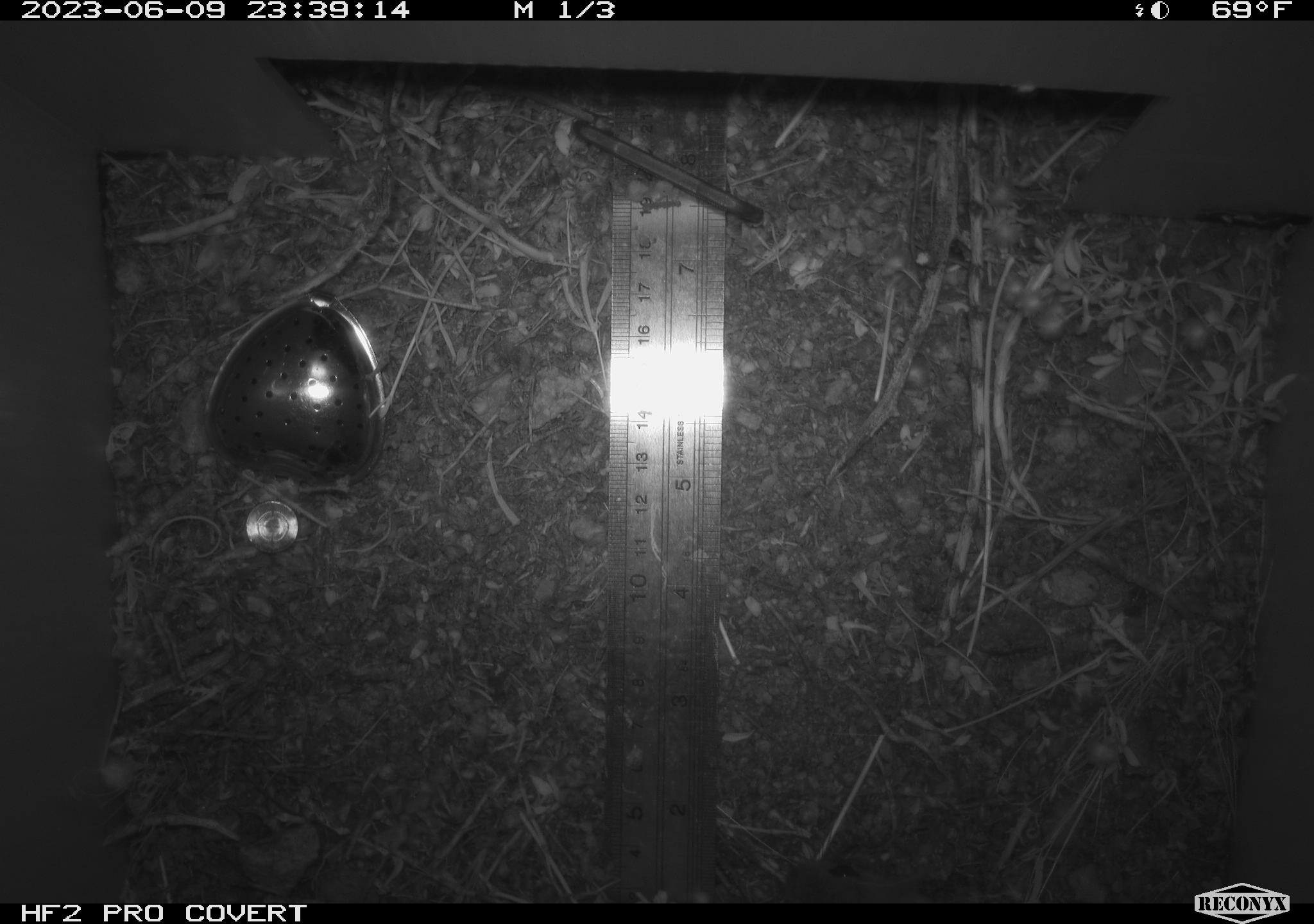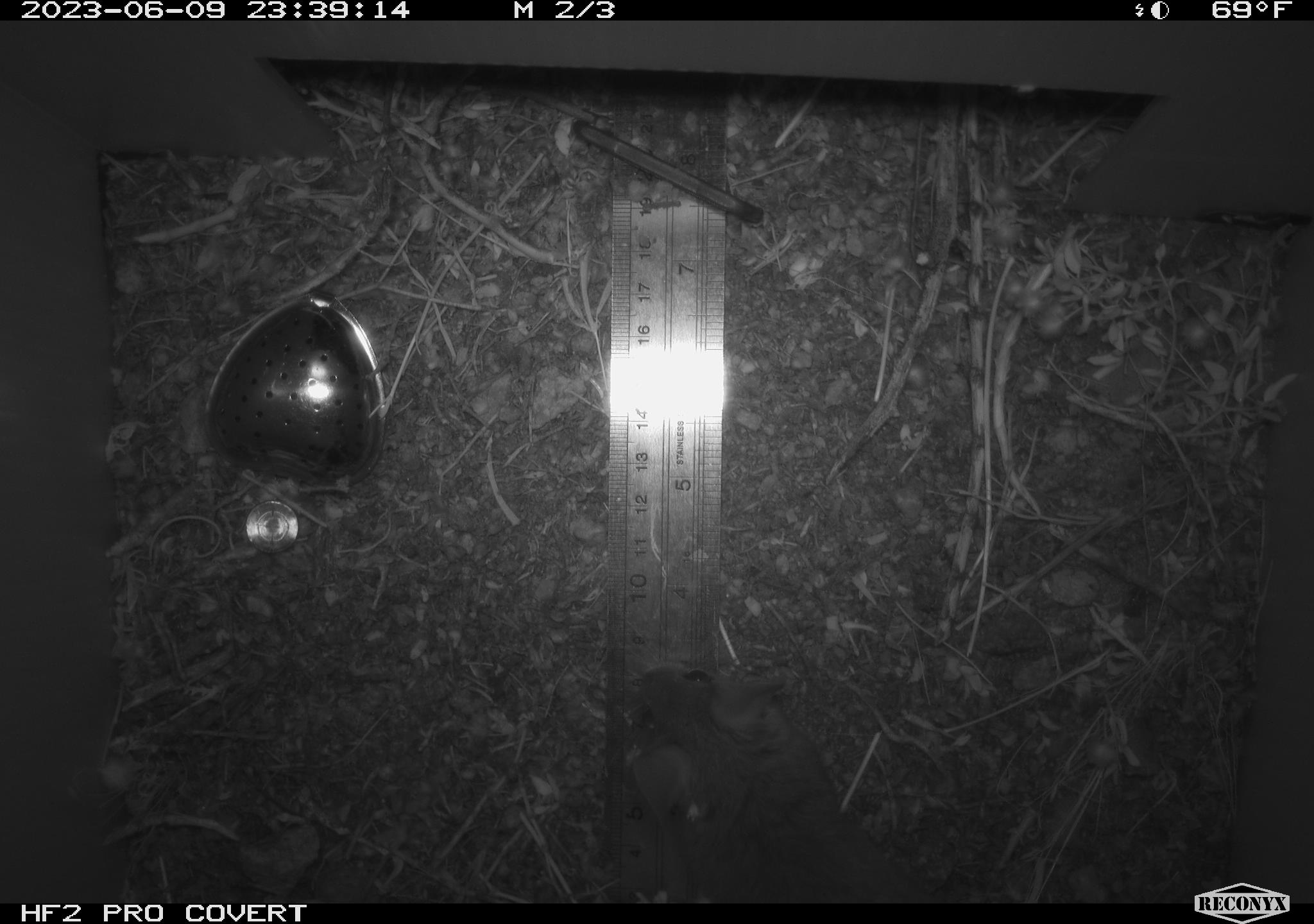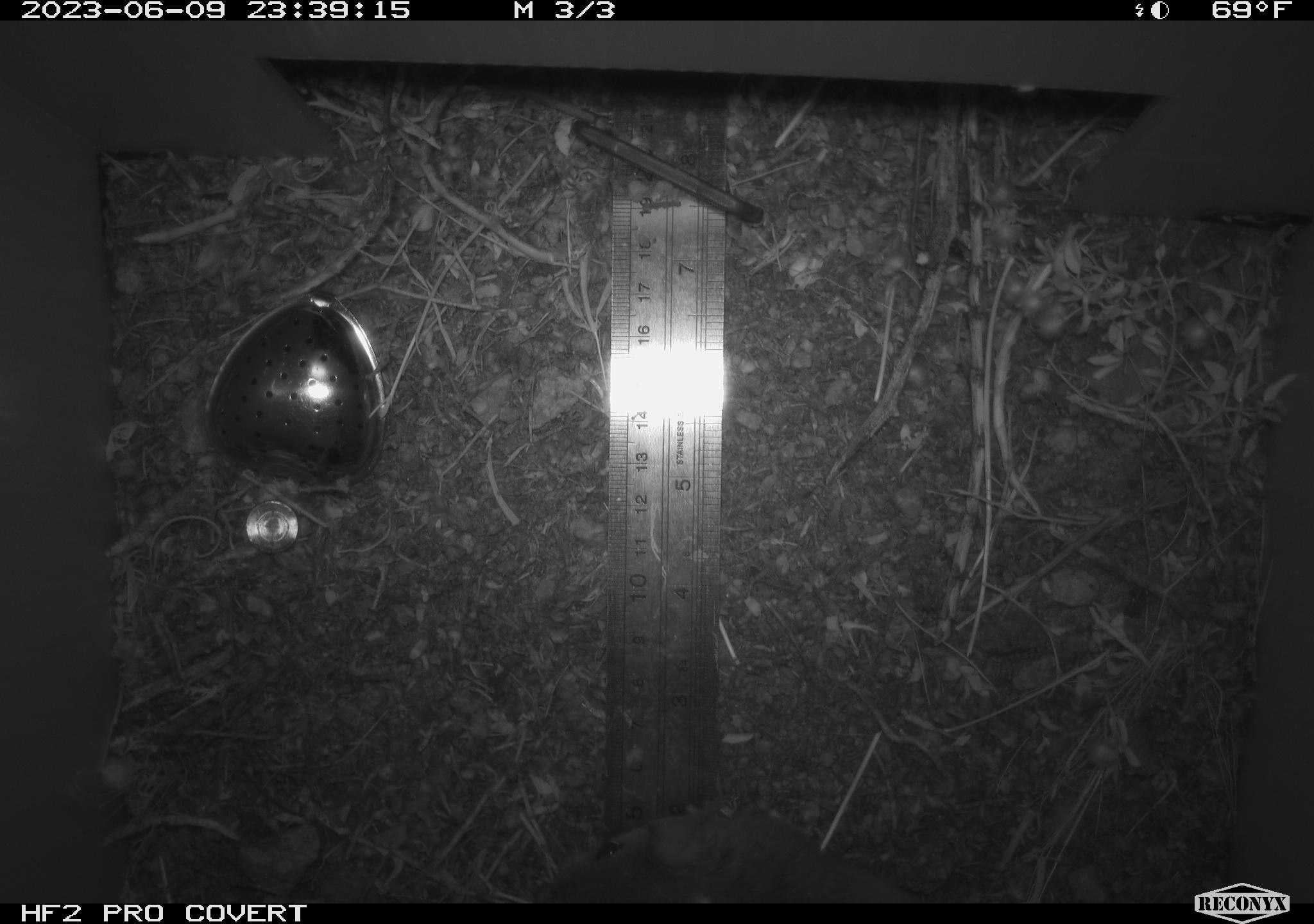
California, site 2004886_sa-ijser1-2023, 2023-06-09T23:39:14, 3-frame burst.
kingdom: Animalia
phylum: Chordata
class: Mammalia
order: Rodentia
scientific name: Rodentia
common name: mouse species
Mouse species (Rodentia).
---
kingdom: Animalia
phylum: Chordata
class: Mammalia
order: Rodentia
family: Cricetidae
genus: Neotoma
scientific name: Neotoma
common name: pack rat or woodrat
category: neotoma species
Neotoma species (pack rat or woodrat) (Neotoma).